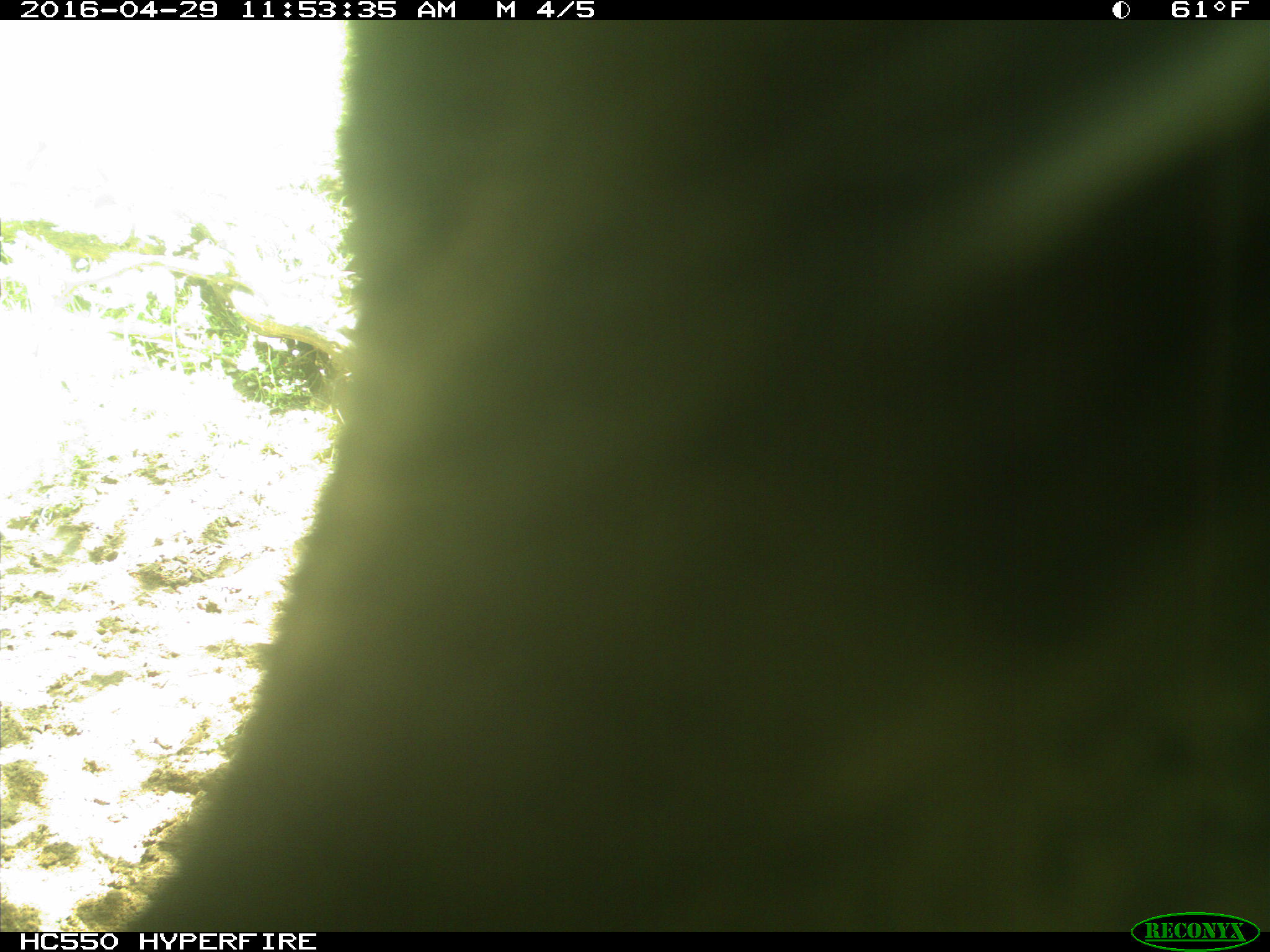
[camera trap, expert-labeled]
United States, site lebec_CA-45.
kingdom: Animalia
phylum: Chordata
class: Mammalia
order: Artiodactyla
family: Bovidae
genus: Bos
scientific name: Bos taurus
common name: domestic cow